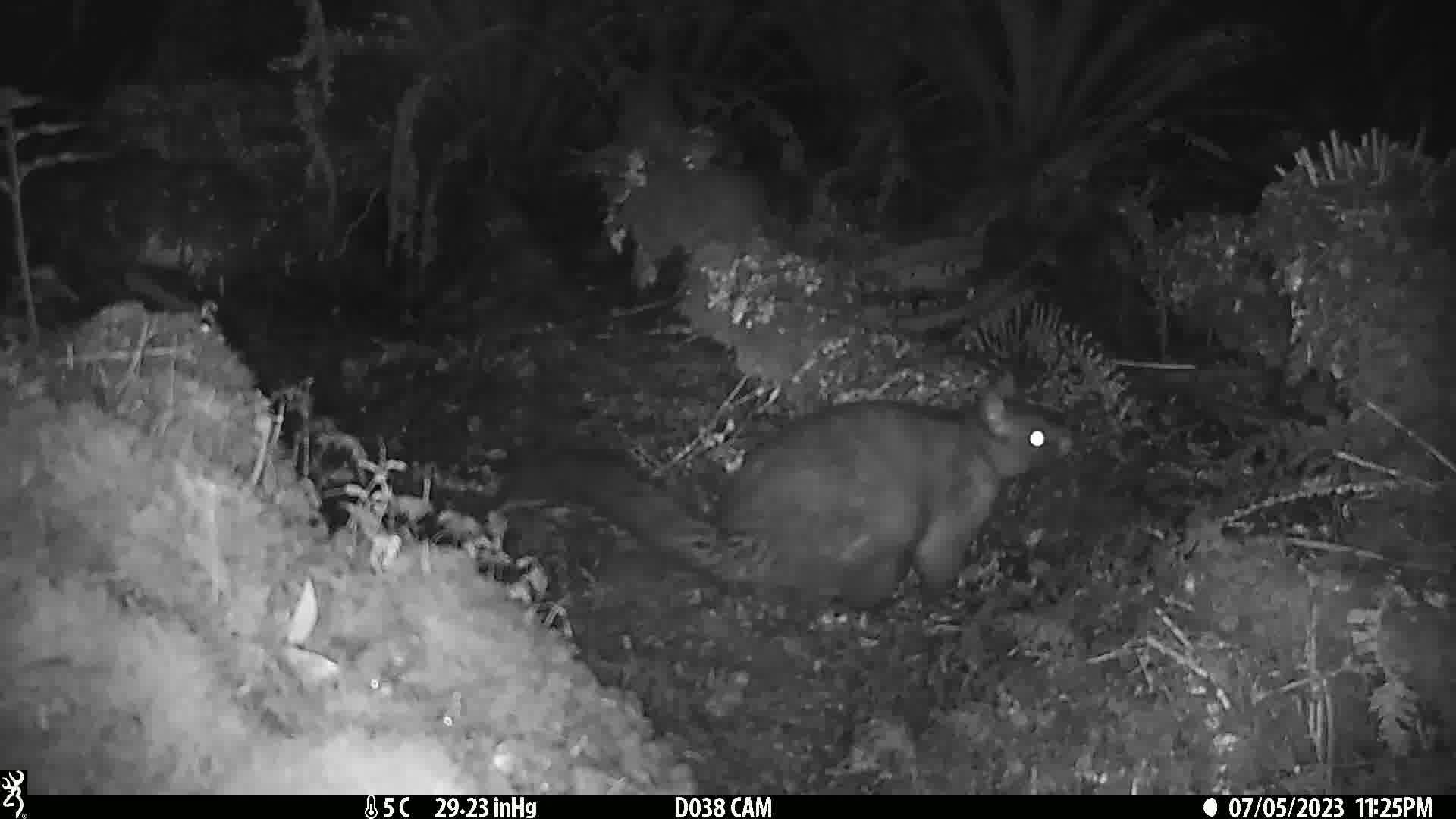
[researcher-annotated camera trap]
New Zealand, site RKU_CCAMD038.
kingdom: Animalia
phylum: Chordata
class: Mammalia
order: Diprotodontia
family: Phalangeridae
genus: Trichosurus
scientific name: Trichosurus vulpecula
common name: common brushtail possum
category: possum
Possum (common brushtail possum) (Trichosurus vulpecula).